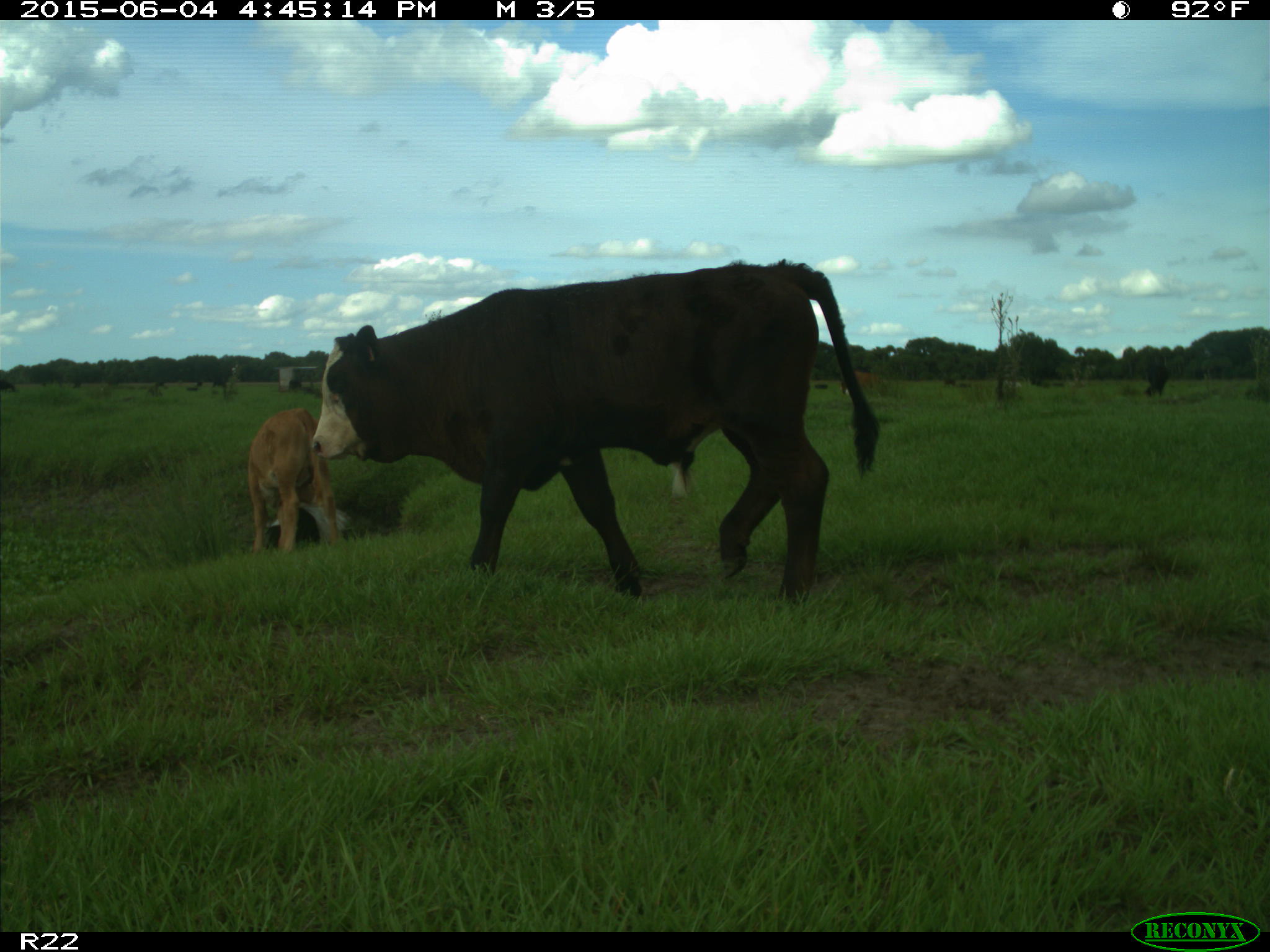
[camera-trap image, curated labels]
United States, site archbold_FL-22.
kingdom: Animalia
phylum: Chordata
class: Mammalia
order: Artiodactyla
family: Bovidae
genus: Bos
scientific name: Bos taurus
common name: domestic cow